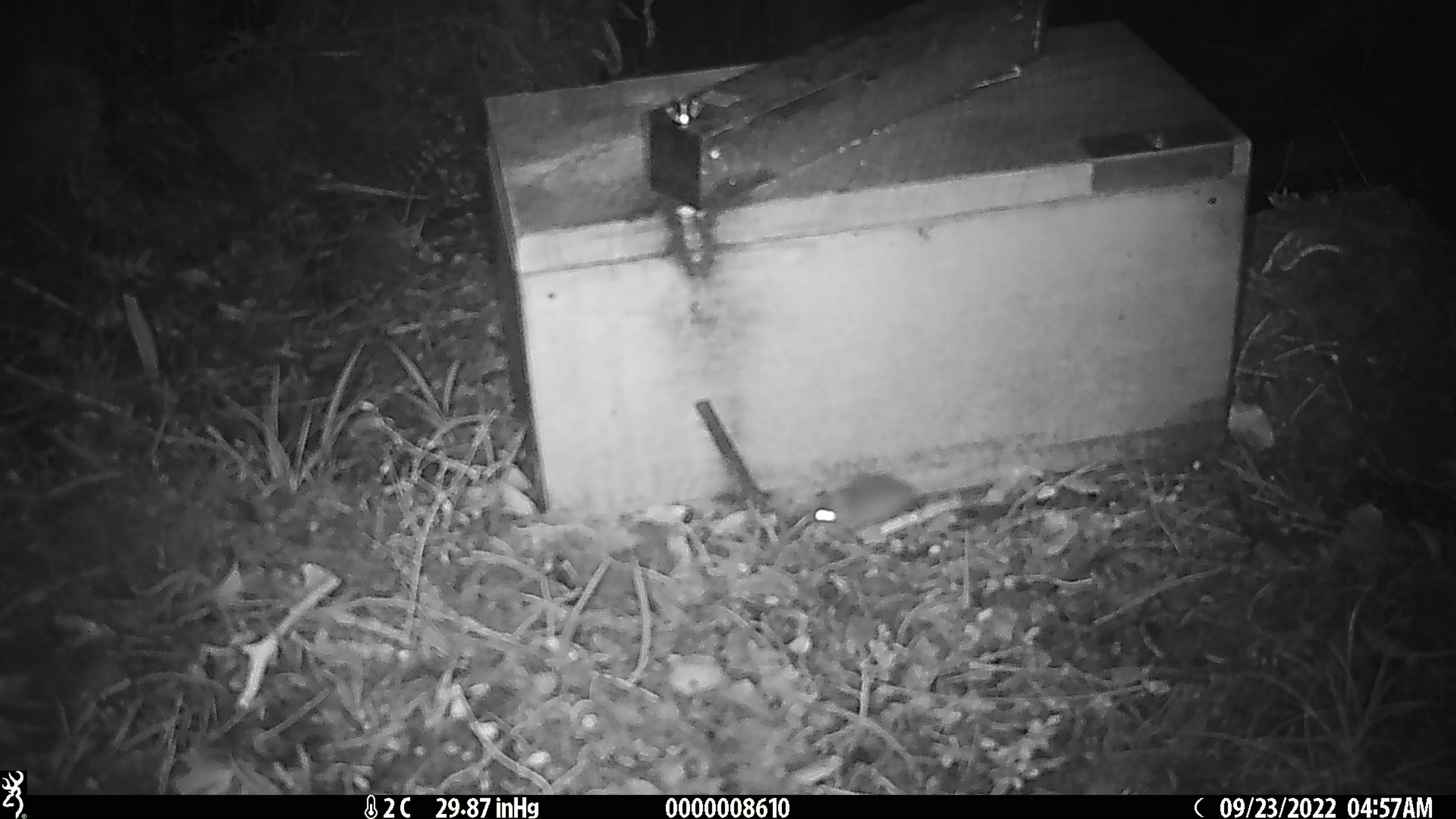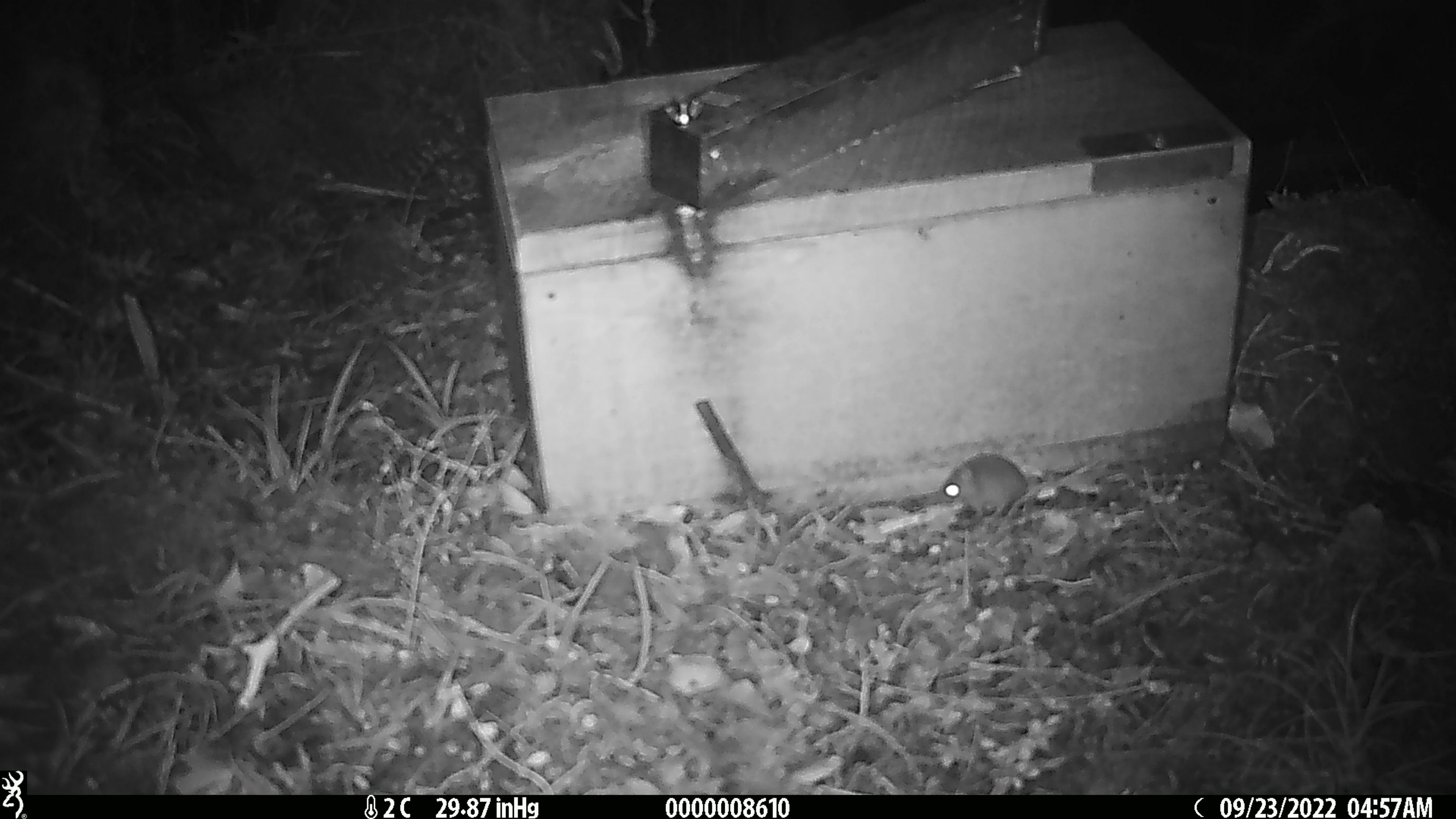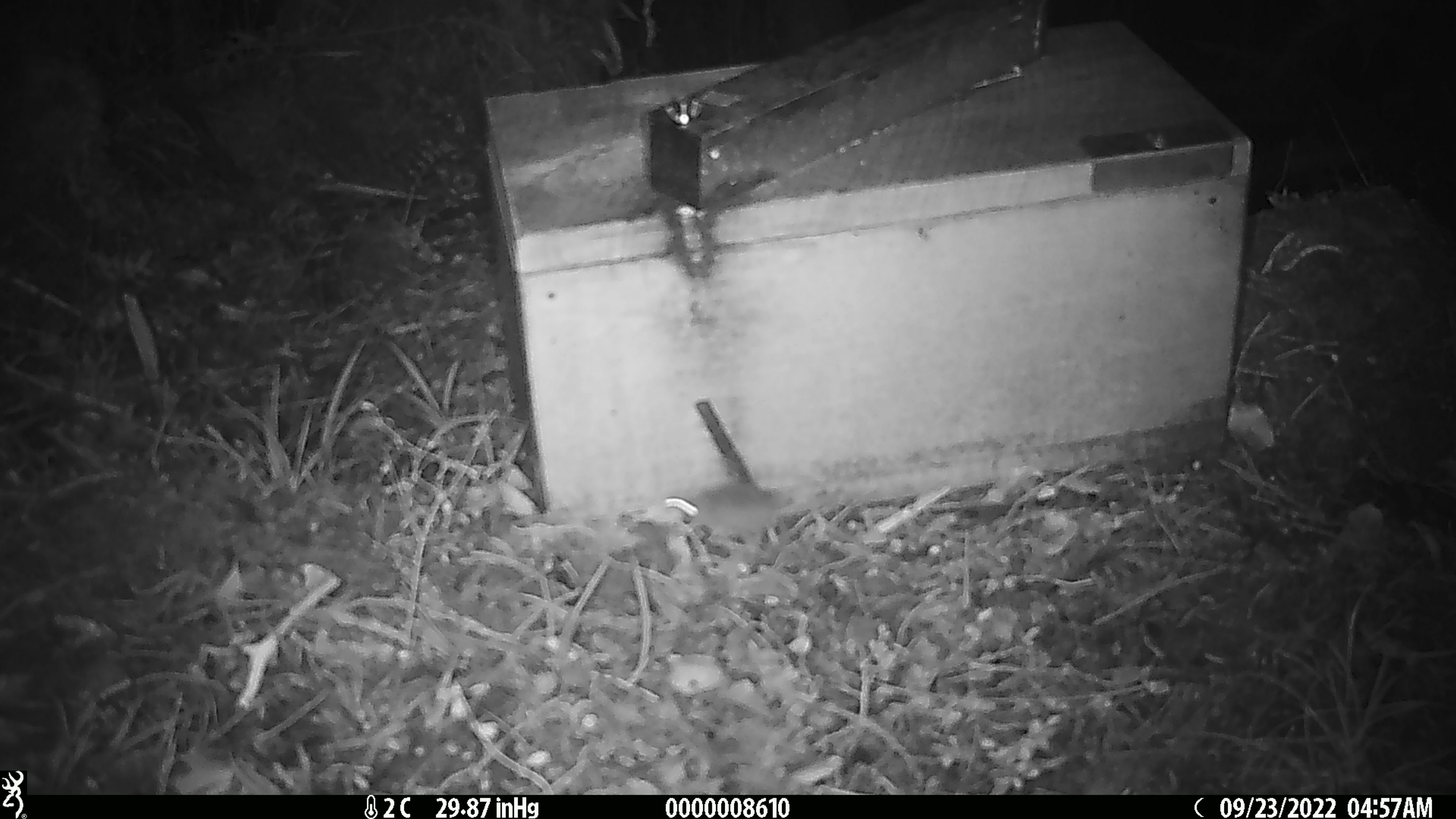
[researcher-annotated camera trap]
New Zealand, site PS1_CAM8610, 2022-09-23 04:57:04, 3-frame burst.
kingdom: Animalia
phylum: Chordata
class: Mammalia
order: Rodentia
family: Muridae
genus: Mus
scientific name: Mus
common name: mouse